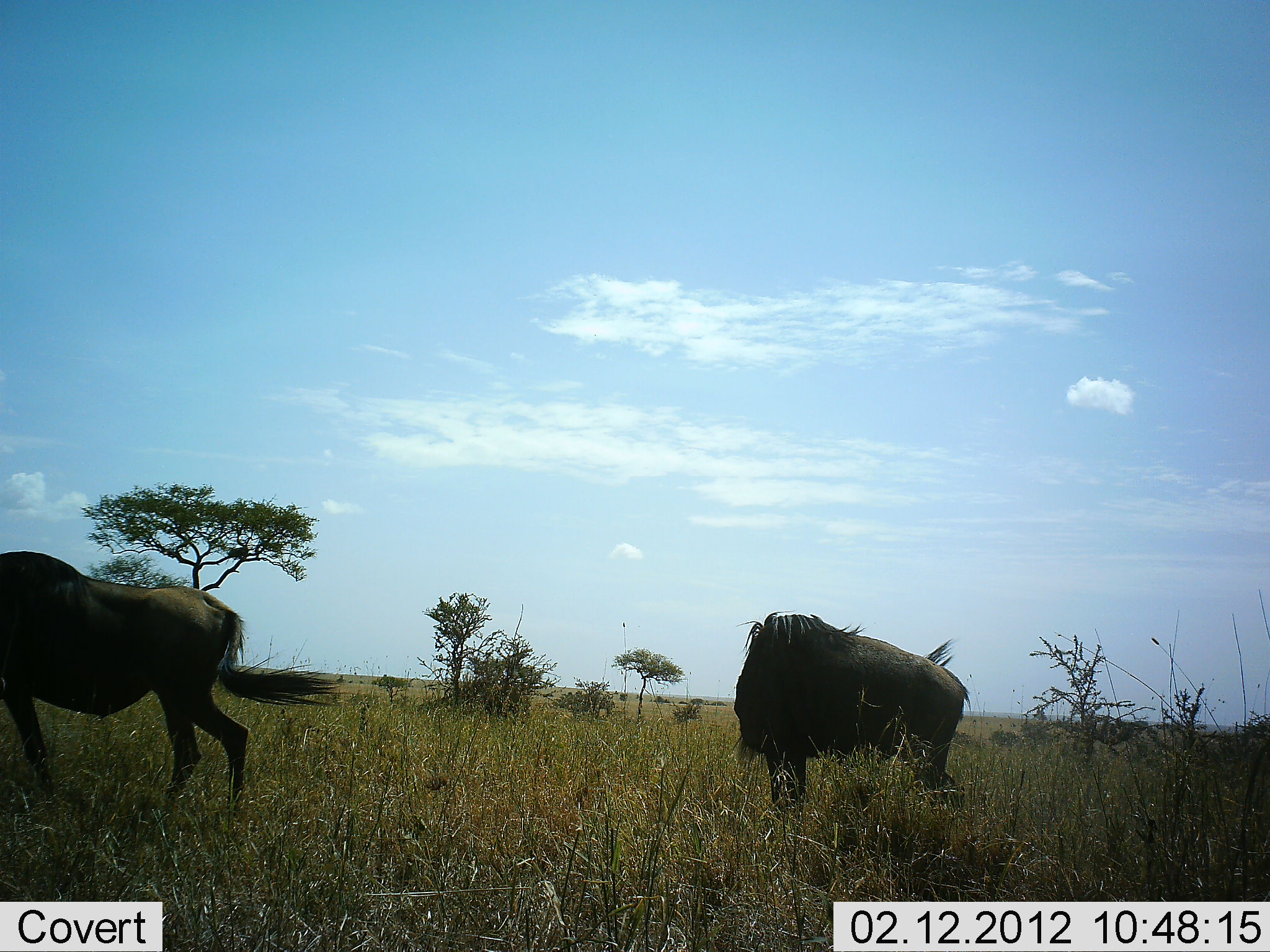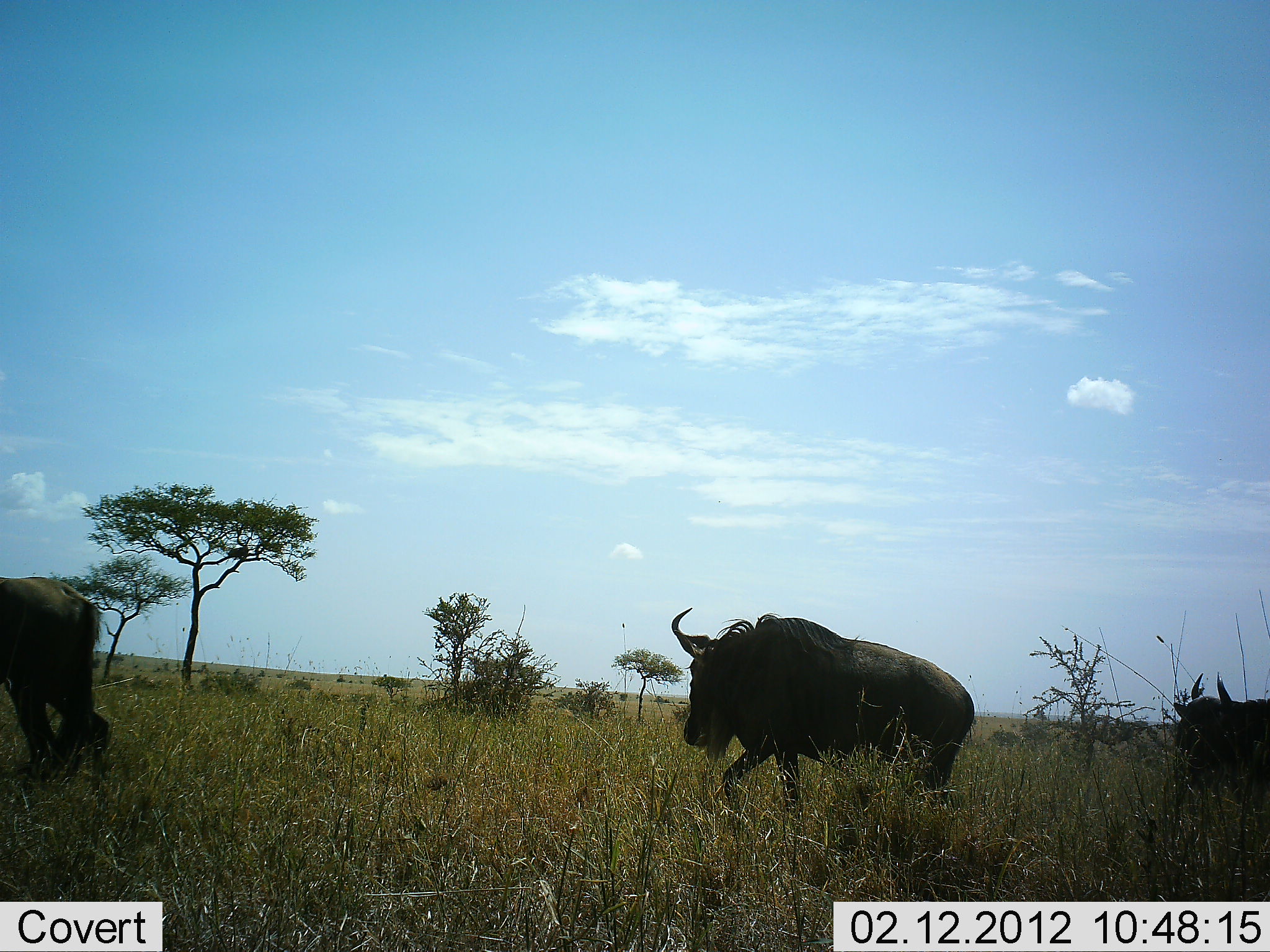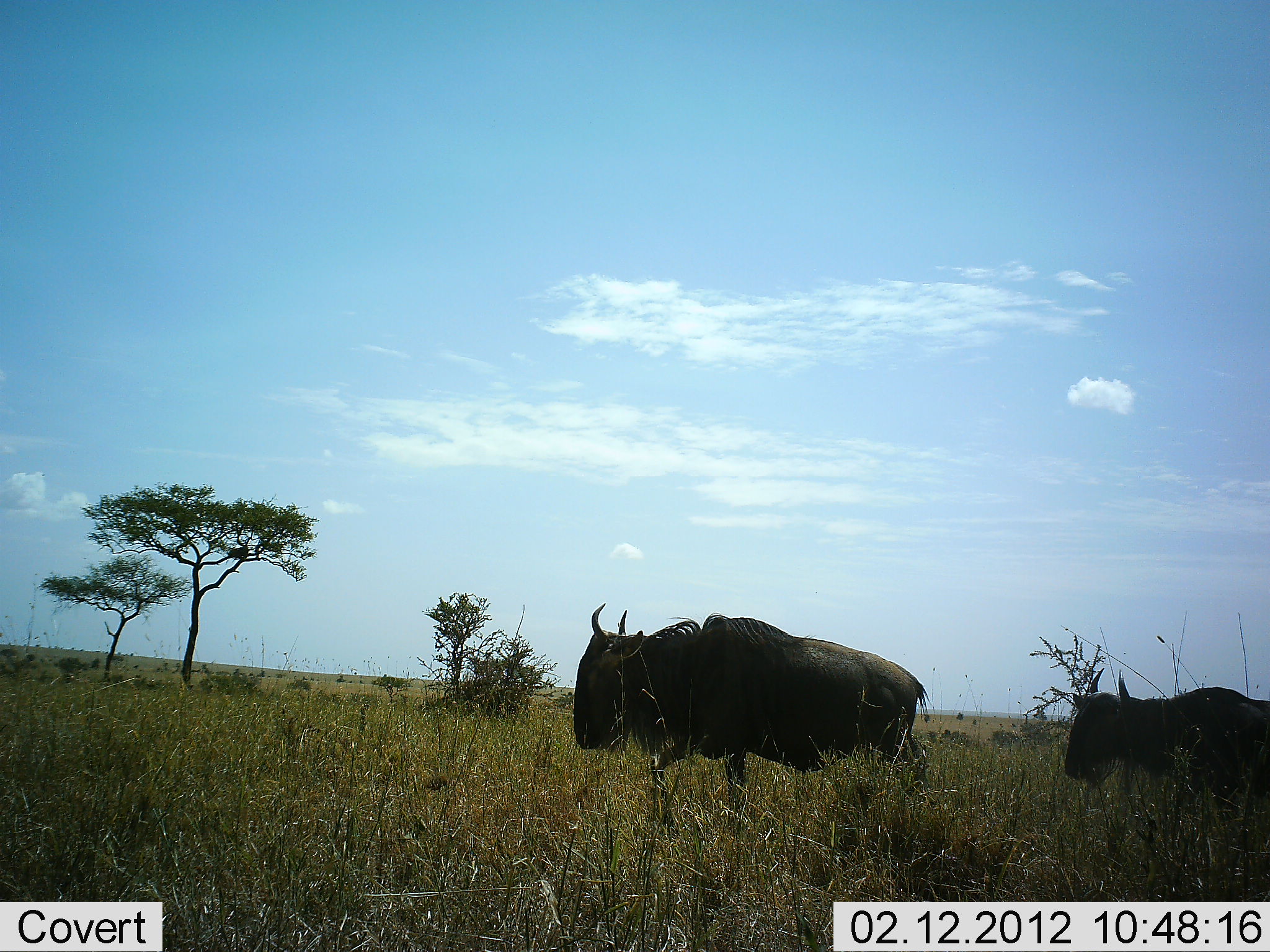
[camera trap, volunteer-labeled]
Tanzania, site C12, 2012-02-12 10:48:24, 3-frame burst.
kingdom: Animalia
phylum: Chordata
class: Mammalia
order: Artiodactyla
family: Bovidae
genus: Connochaetes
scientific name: Connochaetes taurinus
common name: blue wildebeest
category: wildebeest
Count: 3.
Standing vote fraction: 7%.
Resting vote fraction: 3%.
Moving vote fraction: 100%.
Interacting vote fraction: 0%.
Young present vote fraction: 0%.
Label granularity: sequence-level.